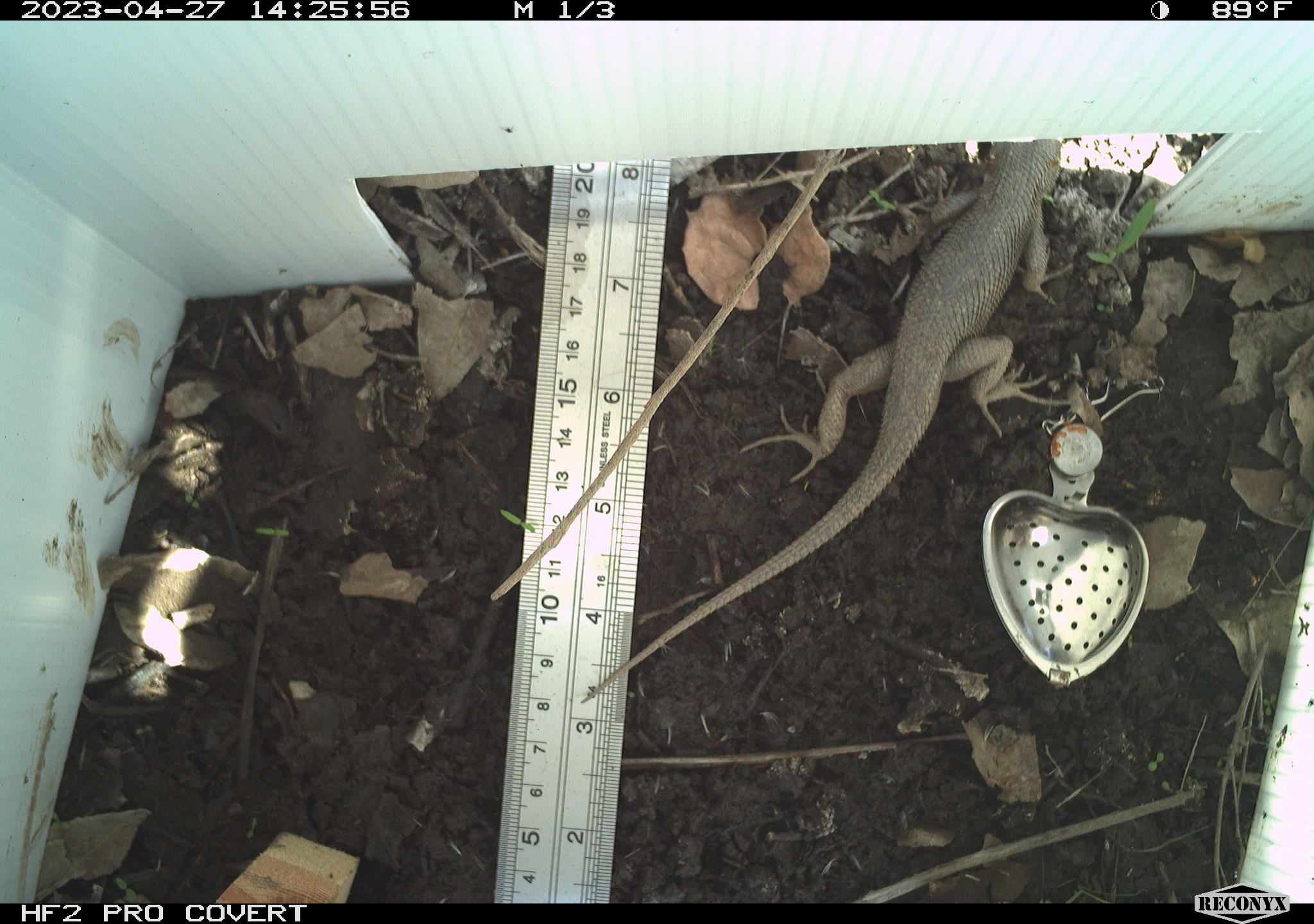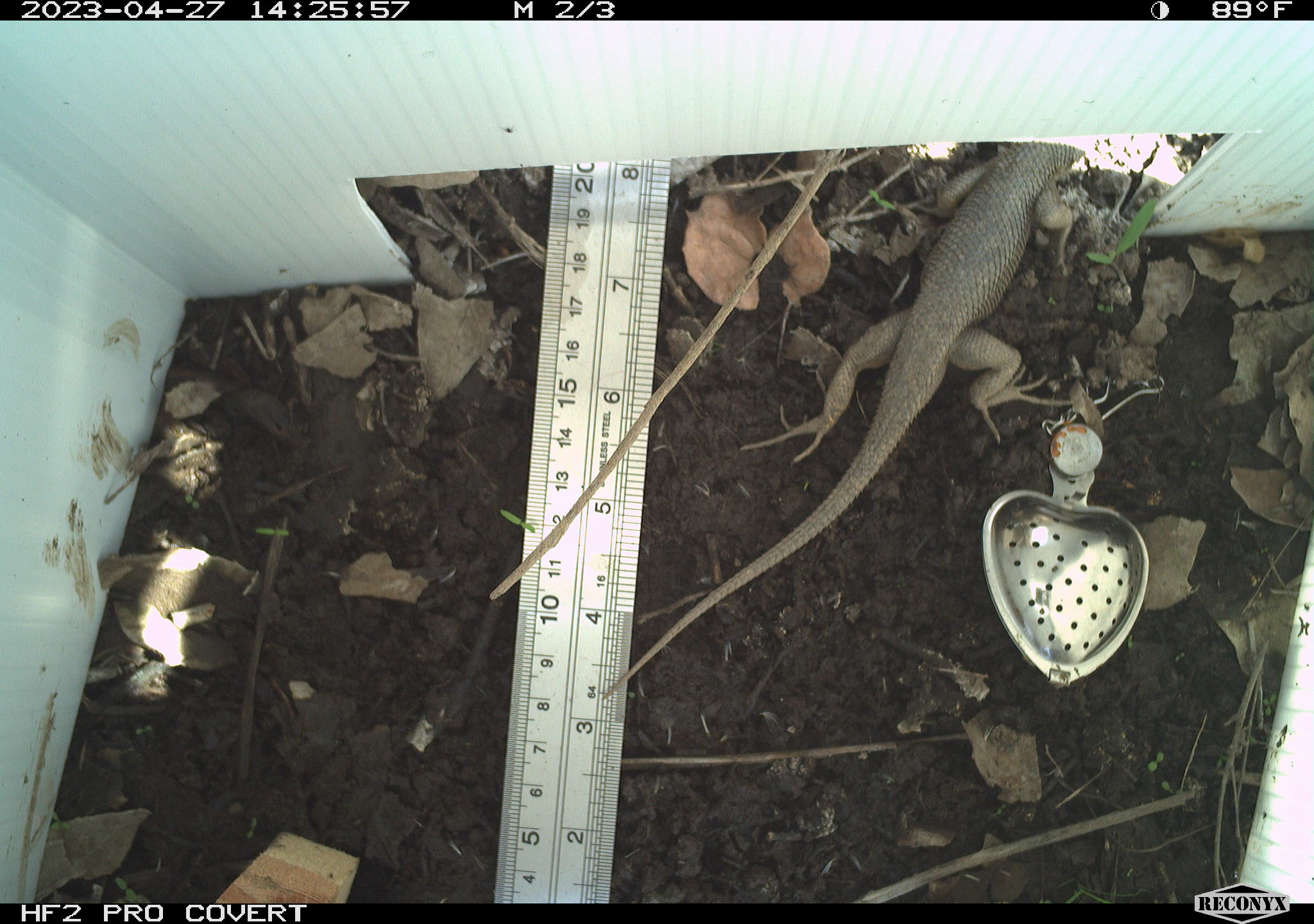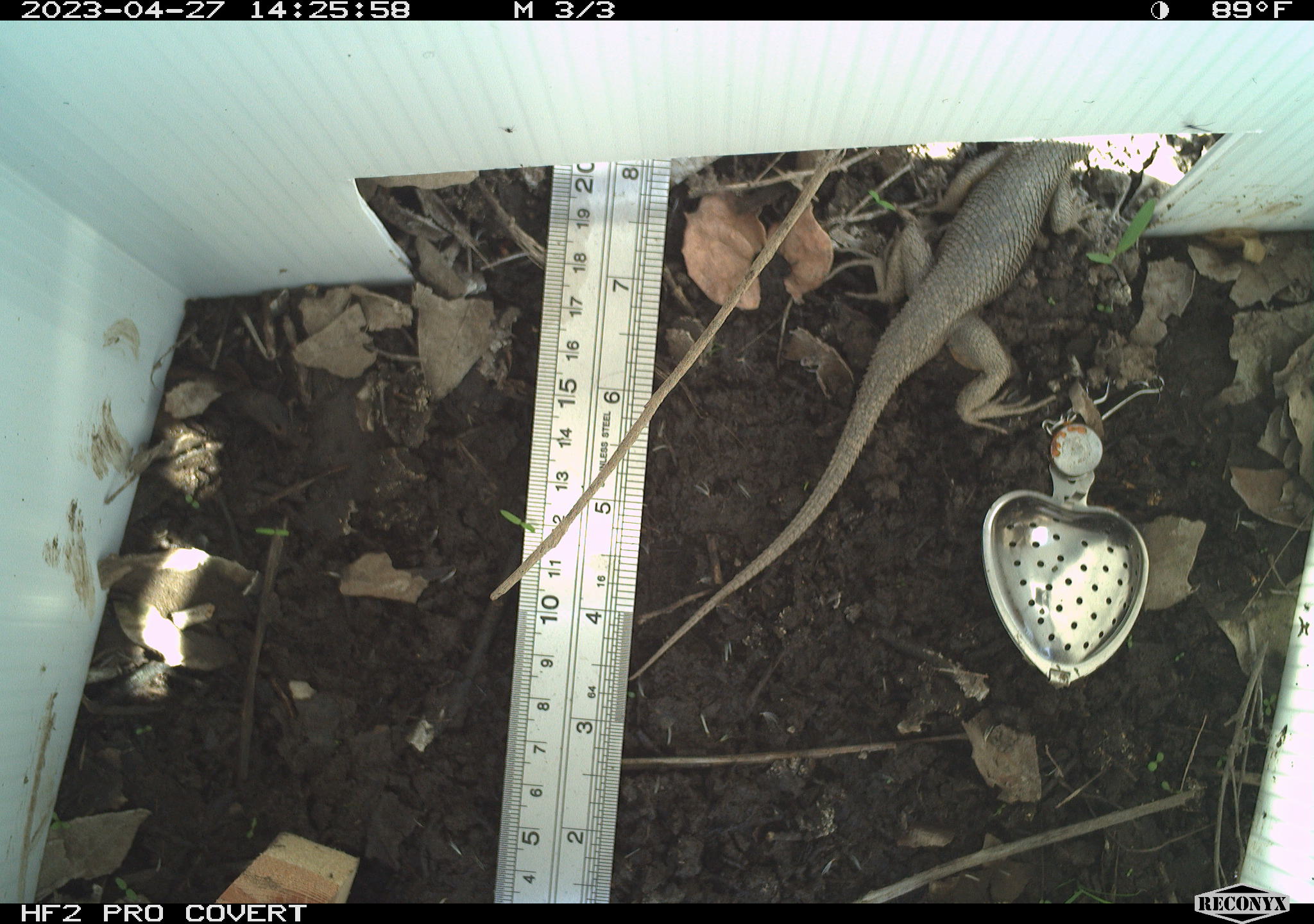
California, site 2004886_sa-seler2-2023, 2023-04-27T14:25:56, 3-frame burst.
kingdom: Animalia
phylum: Chordata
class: Reptilia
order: Squamata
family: Phrynosomatidae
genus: Sceloporus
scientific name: Sceloporus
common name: spiny lizards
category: sceloporus species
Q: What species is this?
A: Sceloporus species (spiny lizards) (Sceloporus).